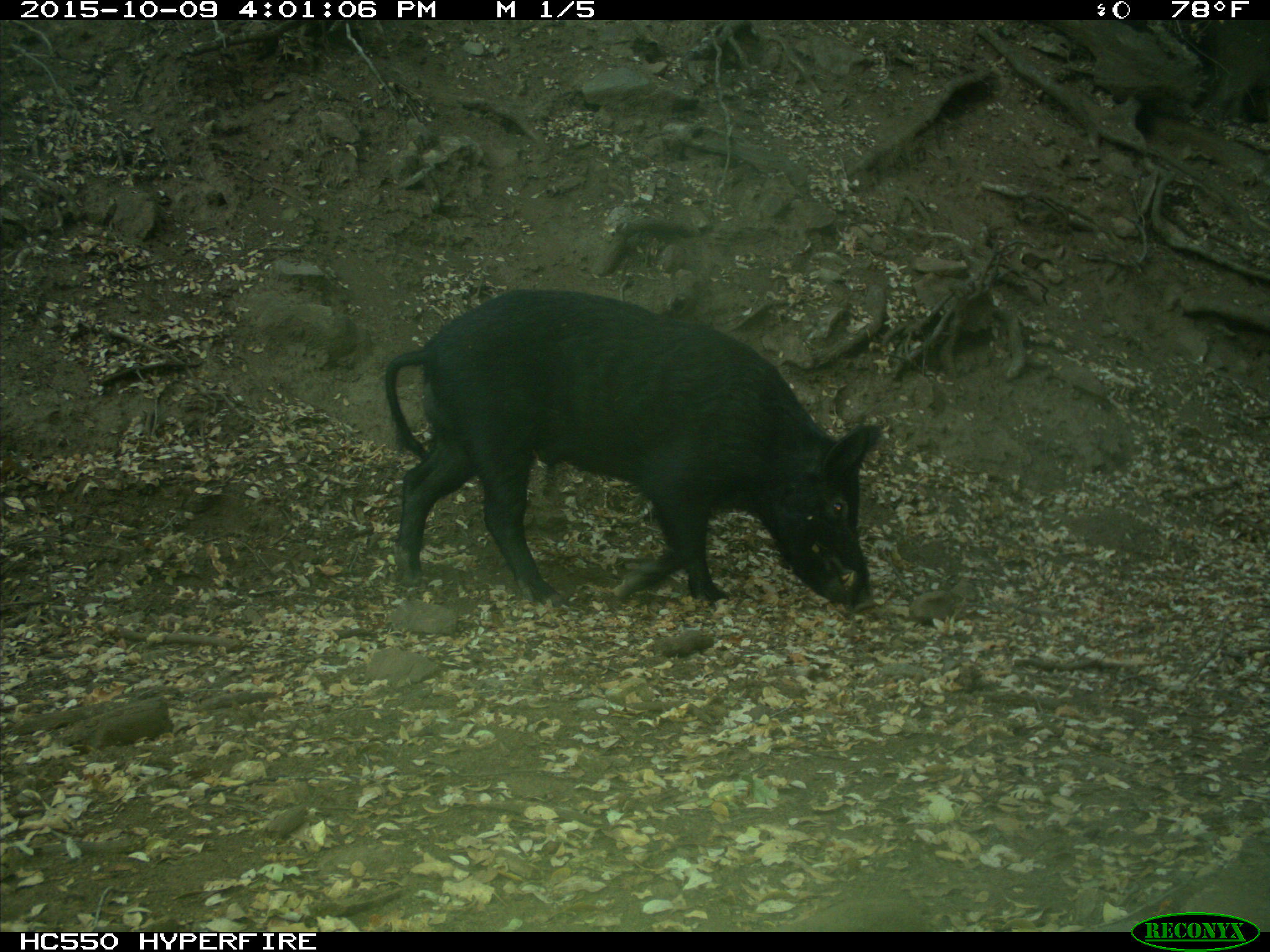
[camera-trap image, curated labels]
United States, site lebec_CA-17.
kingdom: Animalia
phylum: Chordata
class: Mammalia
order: Artiodactyla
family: Suidae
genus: Sus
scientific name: Sus scrofa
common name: wild boar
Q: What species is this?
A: Sus scrofa (wild boar).